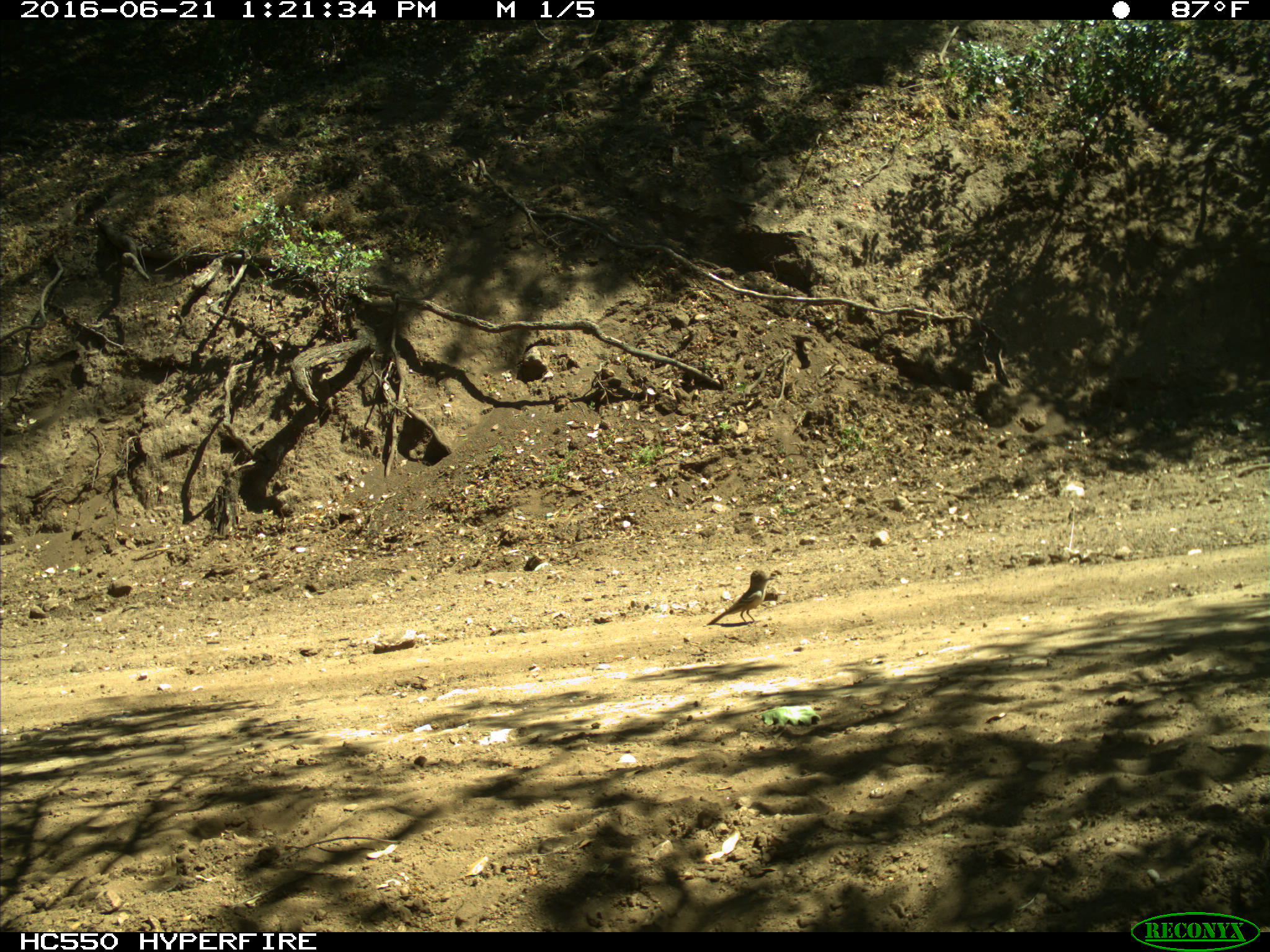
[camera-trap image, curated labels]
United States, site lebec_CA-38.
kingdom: Animalia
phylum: Chordata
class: Aves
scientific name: Aves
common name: birds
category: unidentified bird